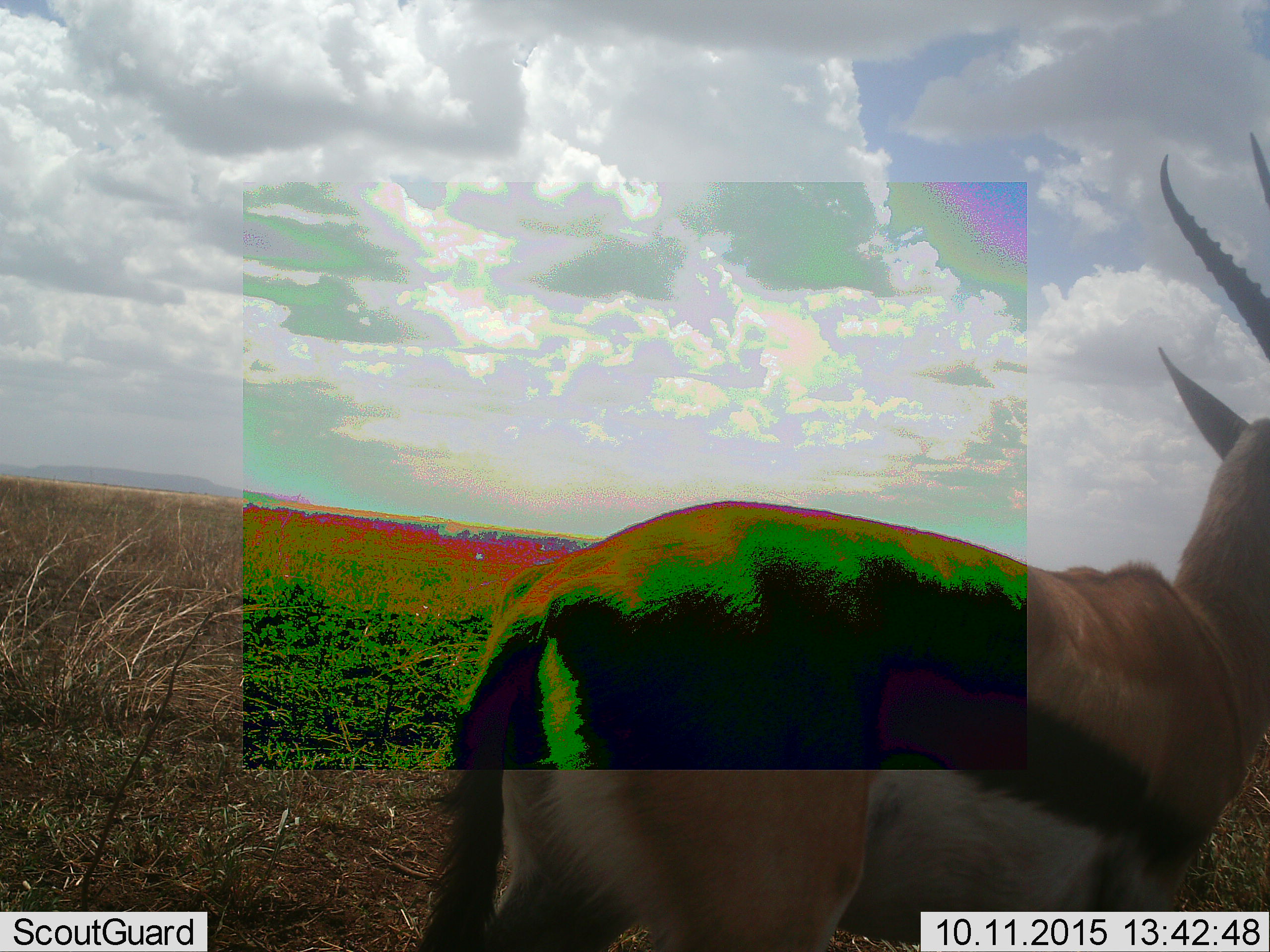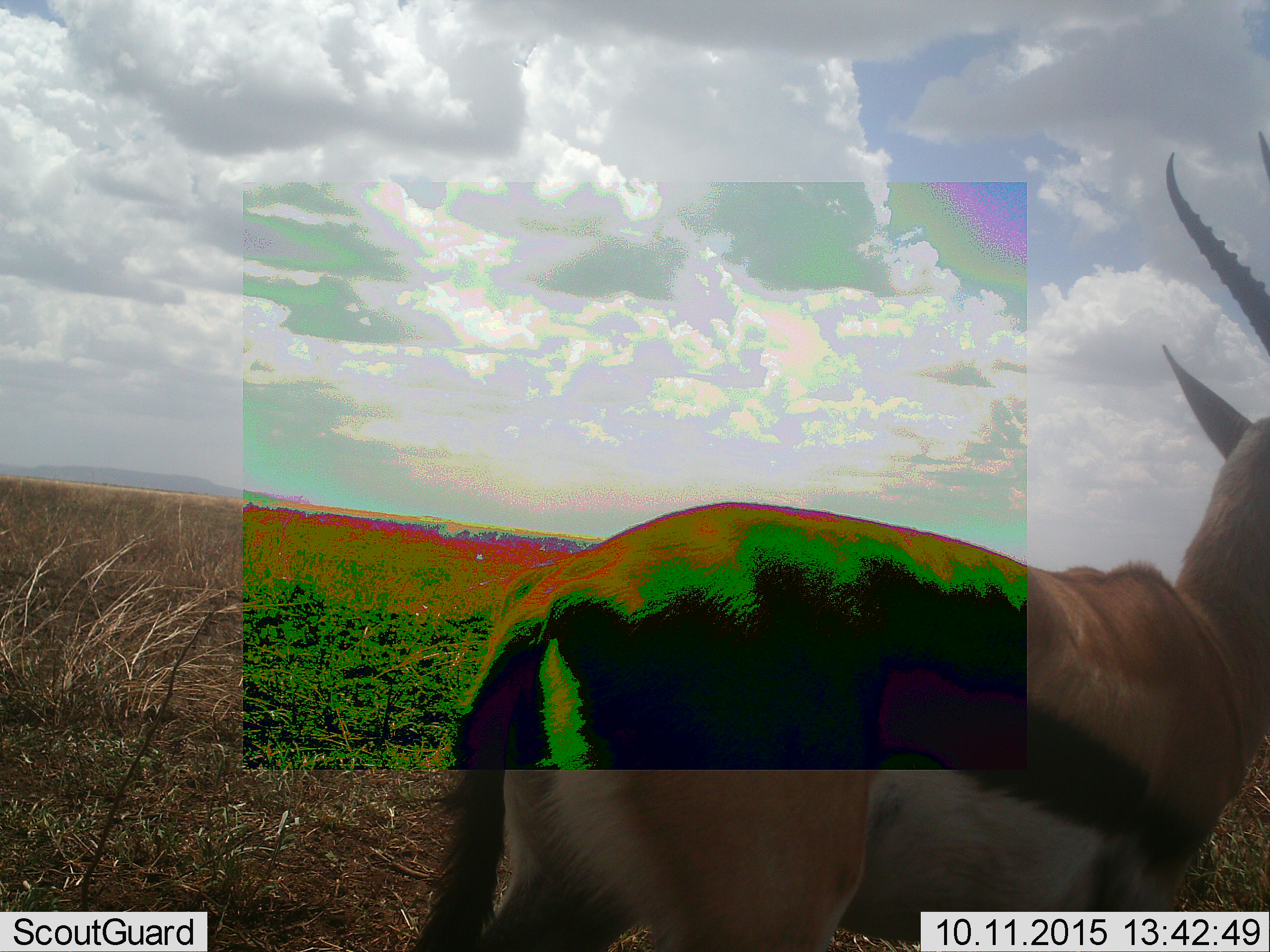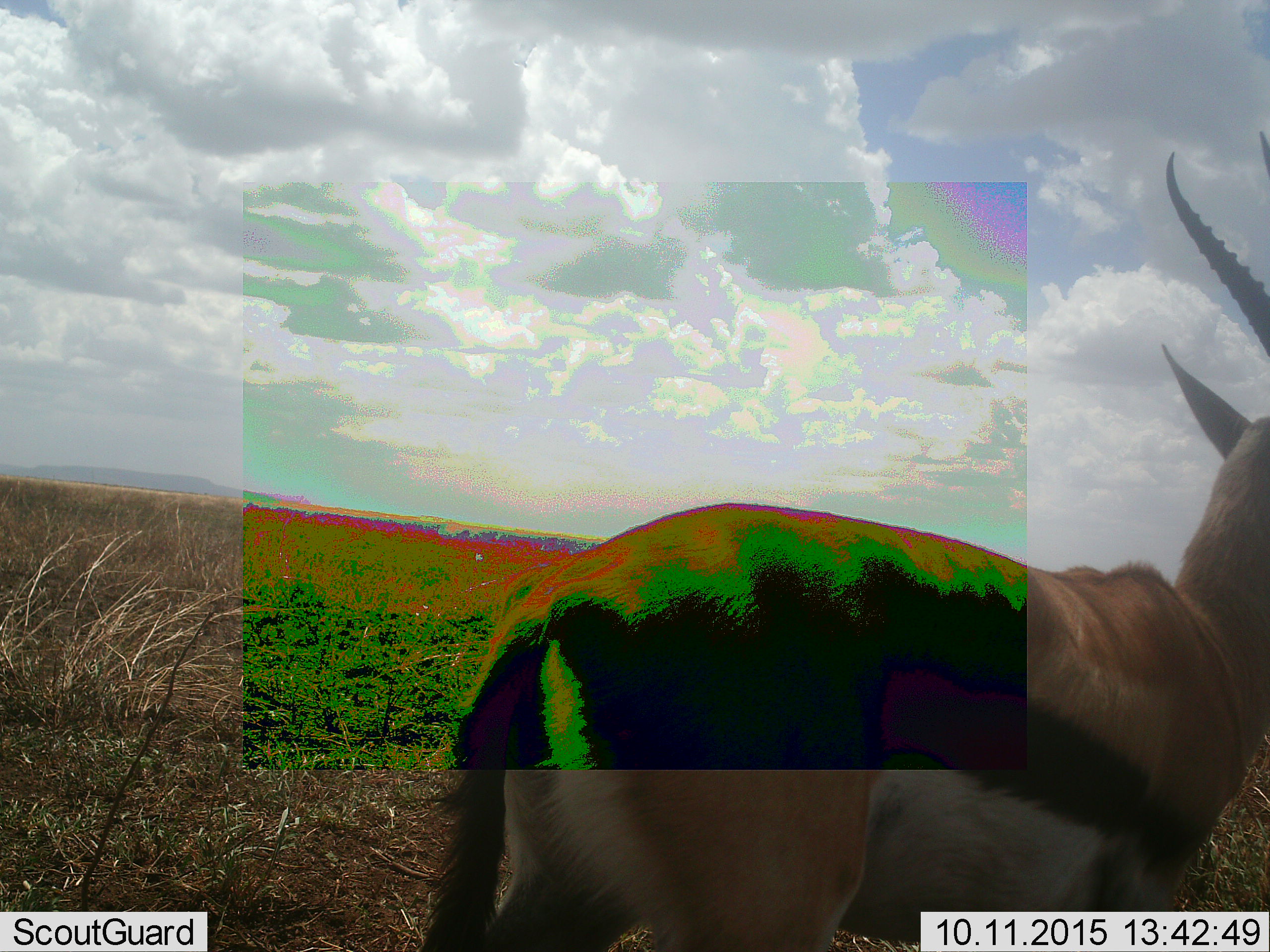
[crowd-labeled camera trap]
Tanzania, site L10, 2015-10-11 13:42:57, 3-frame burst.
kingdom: Animalia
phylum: Chordata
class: Mammalia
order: Artiodactyla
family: Bovidae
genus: Eudorcas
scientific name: Eudorcas thomsonii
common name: thomson's gazelle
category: gazellethomsons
Gazellethomsons (thomson's gazelle) (Eudorcas thomsonii), count 1. Behavior (volunteer vote fractions): standing 100%, resting 0%, moving 0%, interacting 0%. Young present (vote fraction): 0%. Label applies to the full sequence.